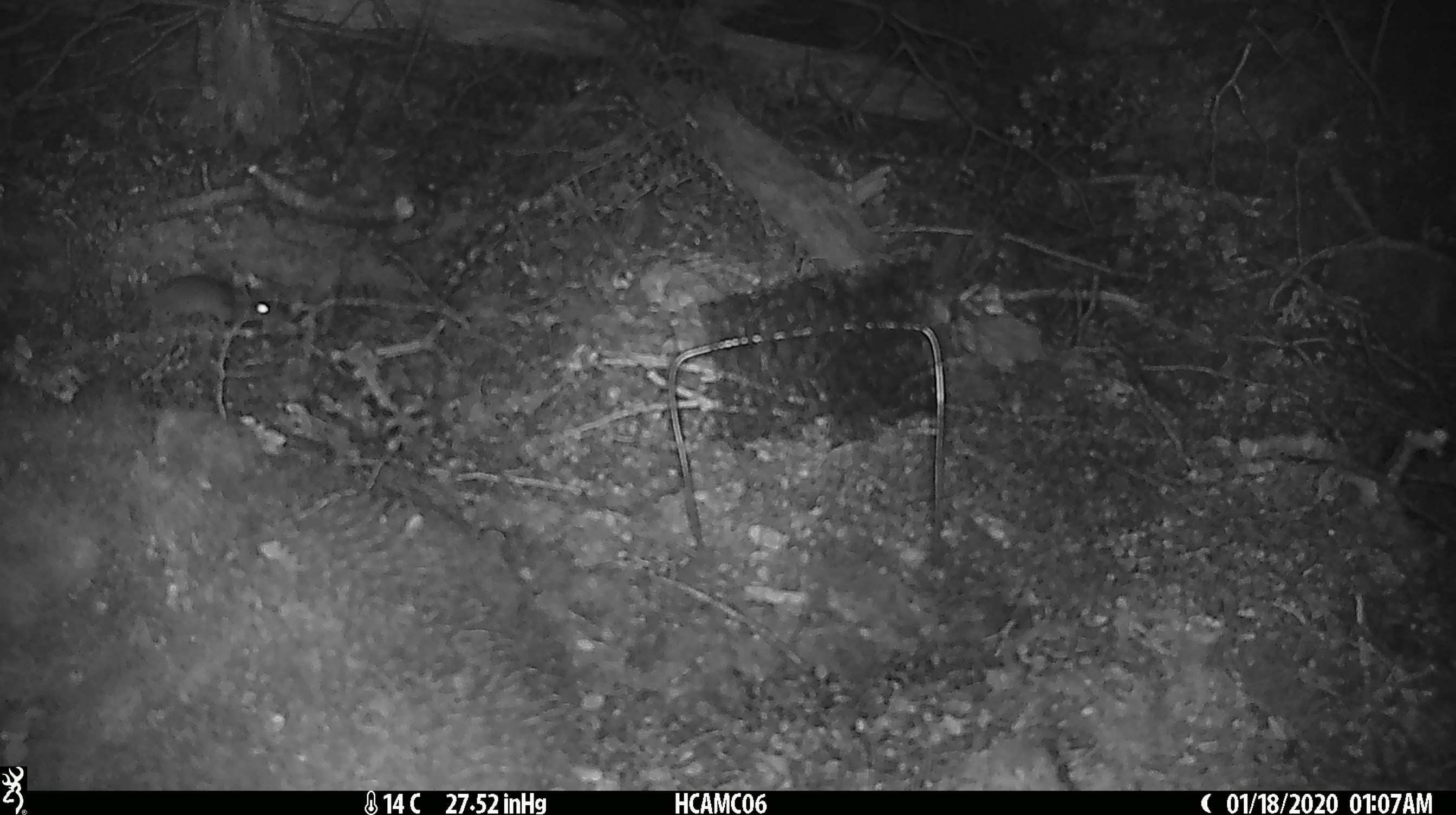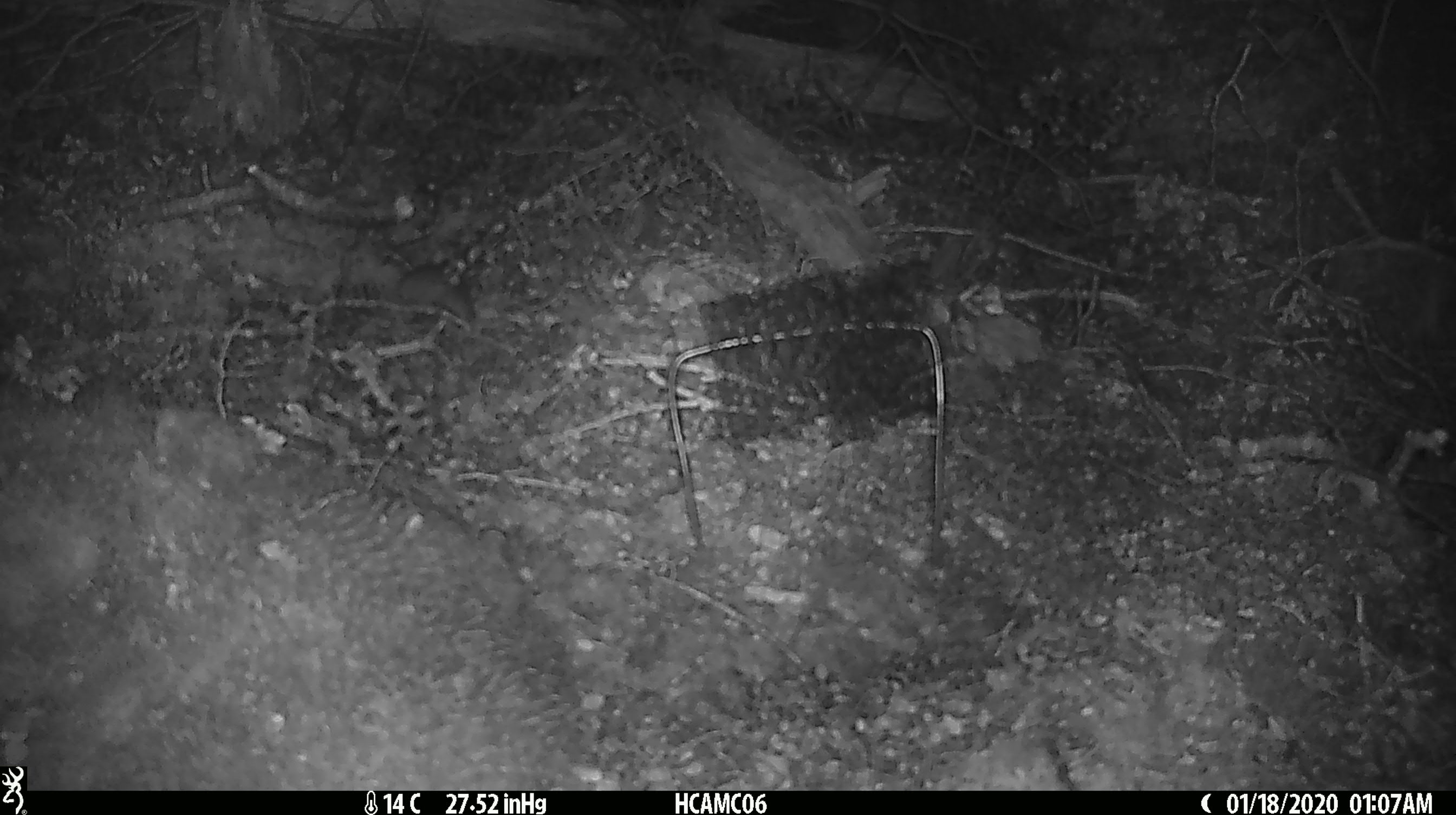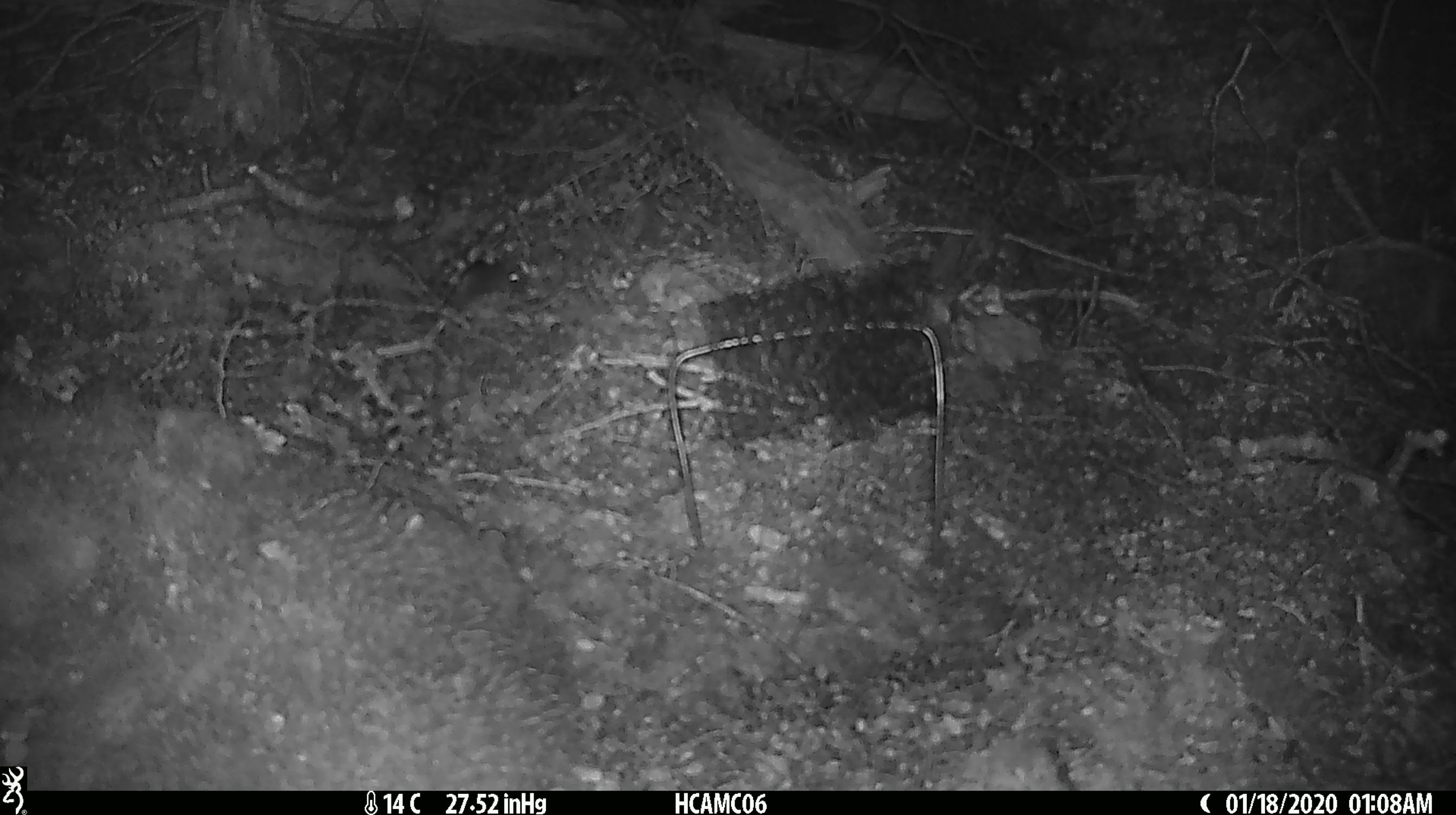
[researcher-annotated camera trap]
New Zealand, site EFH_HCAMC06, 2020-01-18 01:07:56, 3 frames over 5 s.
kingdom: Animalia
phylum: Chordata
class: Mammalia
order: Rodentia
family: Muridae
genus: Mus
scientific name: Mus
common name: mouse